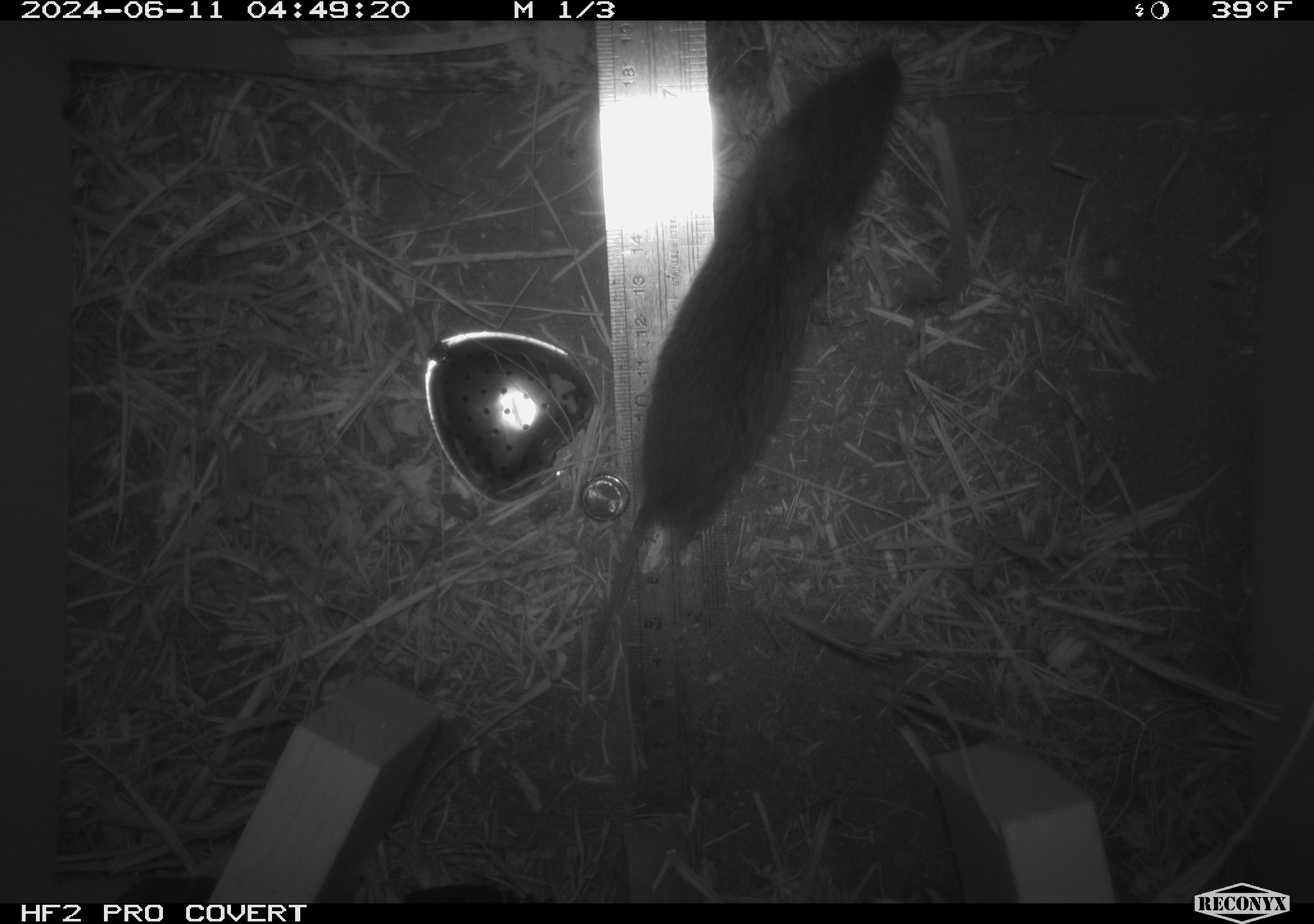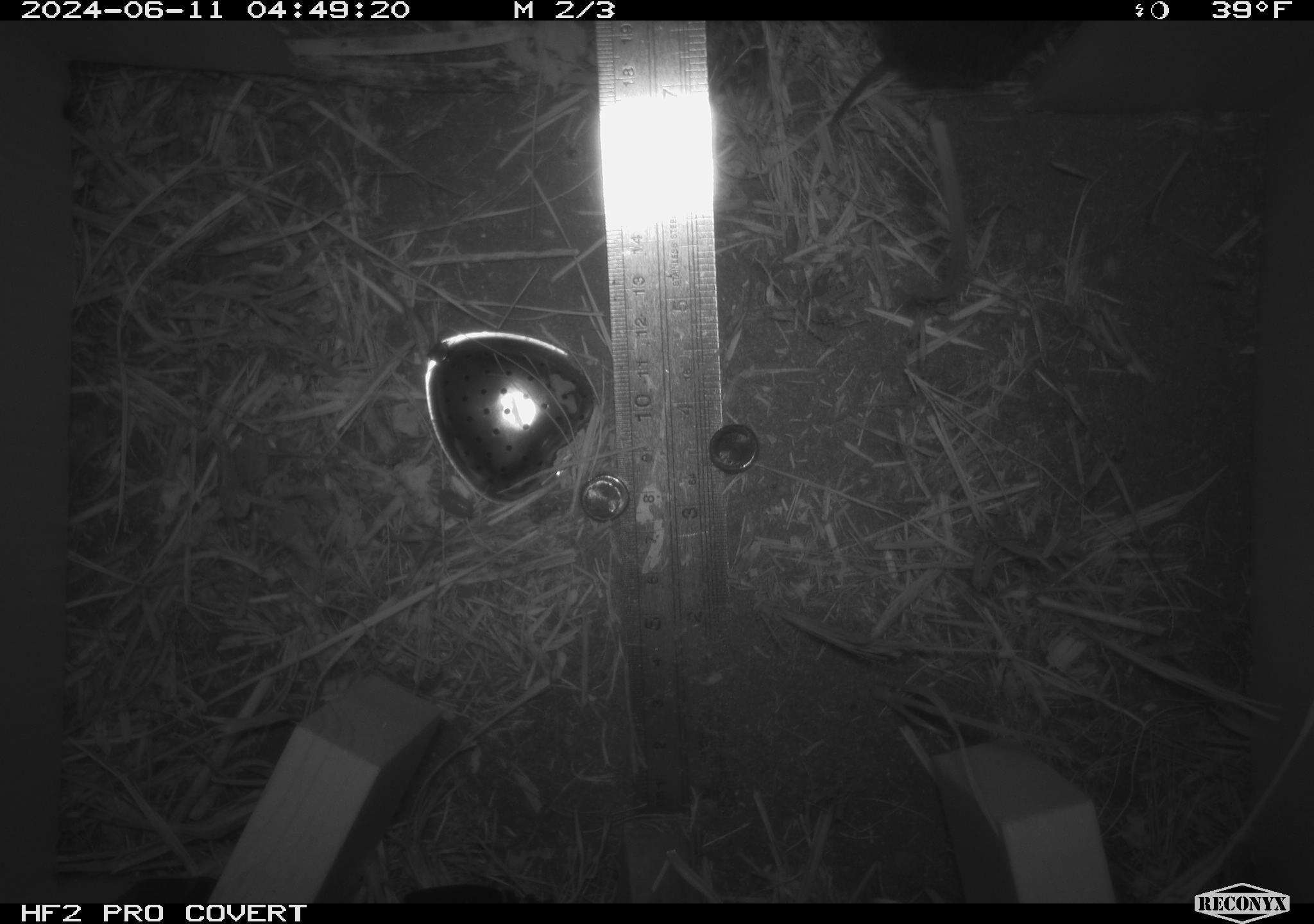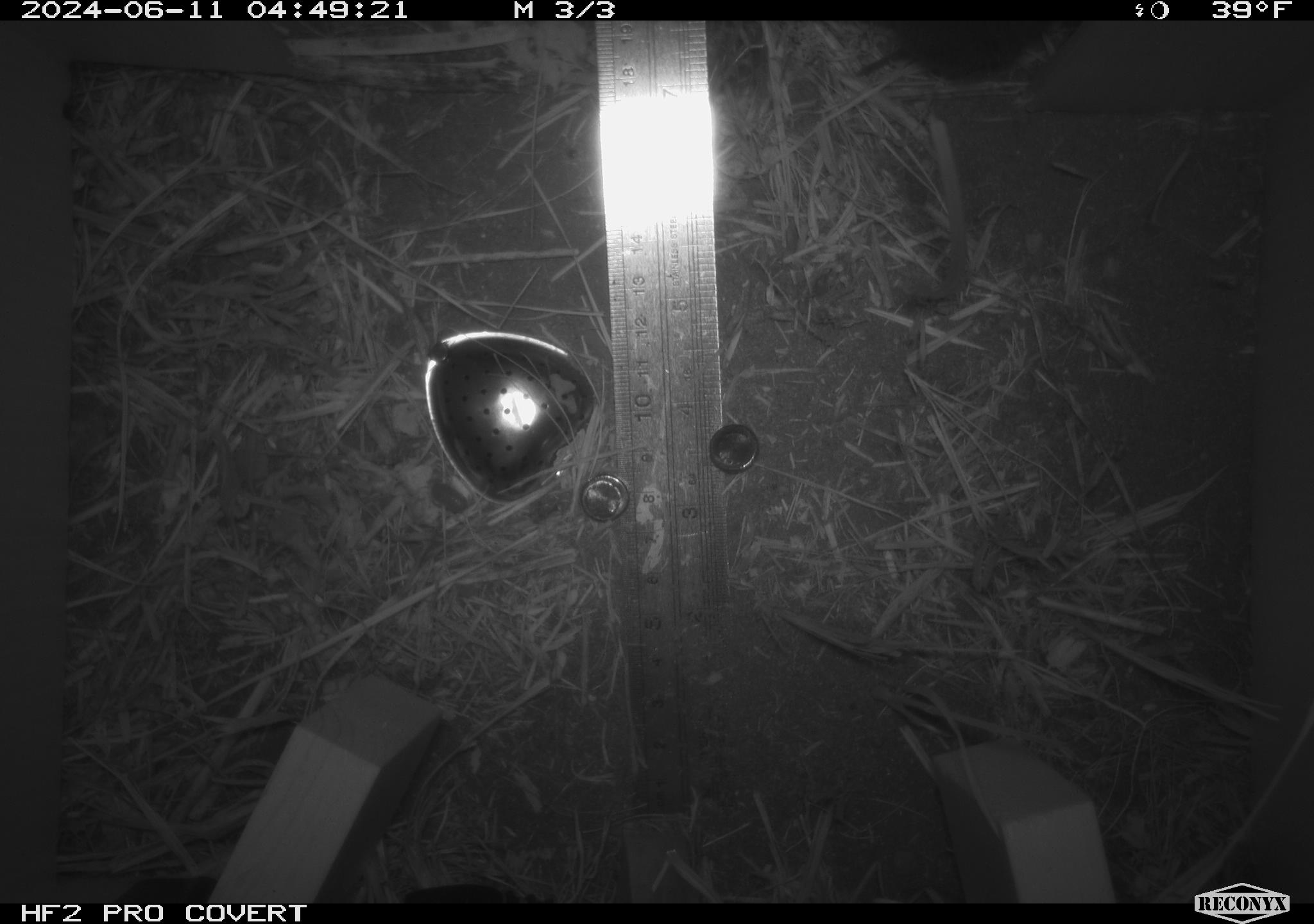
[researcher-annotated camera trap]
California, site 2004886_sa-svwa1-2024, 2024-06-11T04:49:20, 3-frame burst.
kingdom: Animalia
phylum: Chordata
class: Mammalia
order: Rodentia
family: Cricetidae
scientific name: Arvicolinae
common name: voles, lemmings, and muskrats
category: arvicolinae subfamily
Arvicolinae subfamily (voles, lemmings, and muskrats) (Arvicolinae).